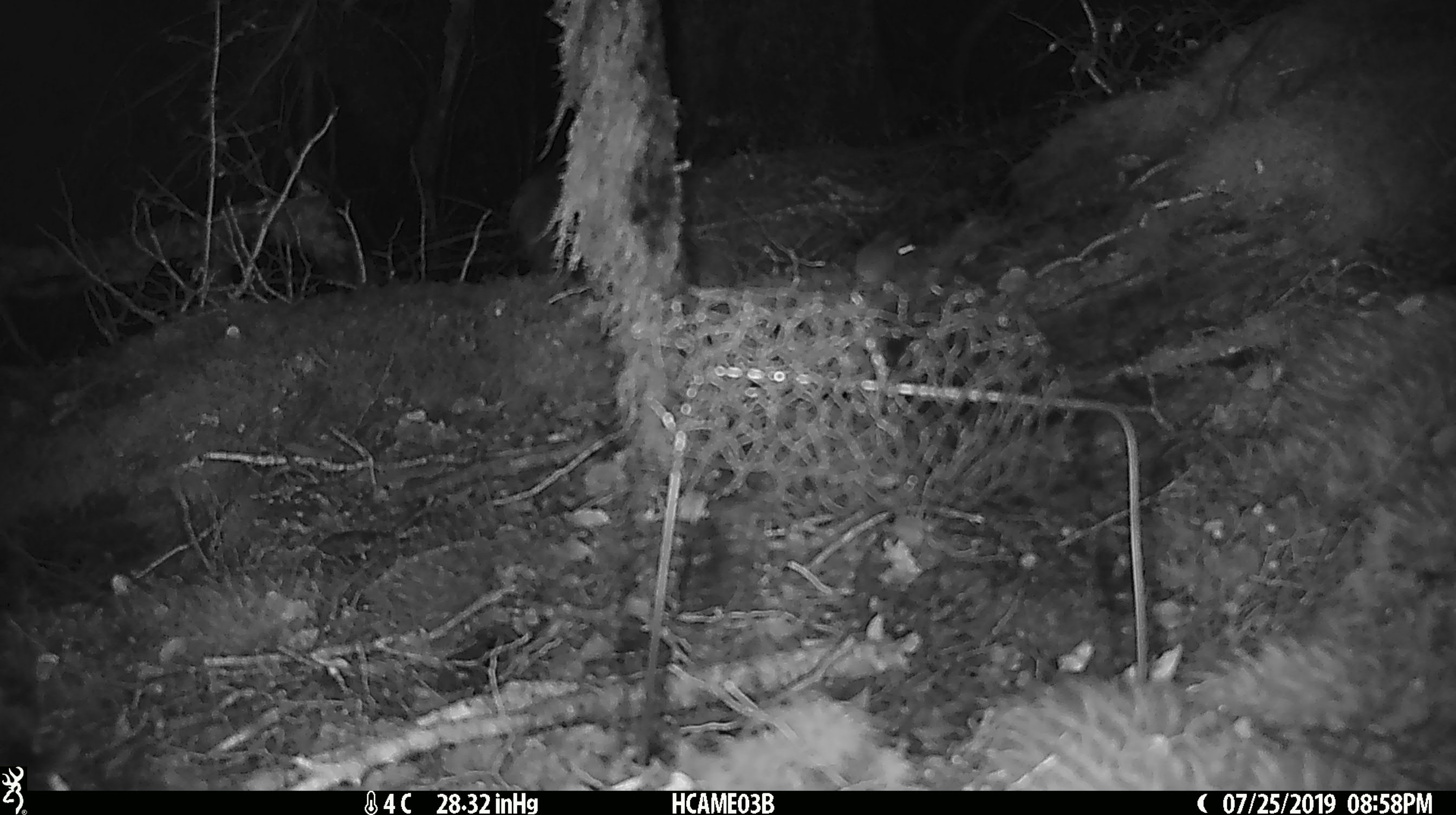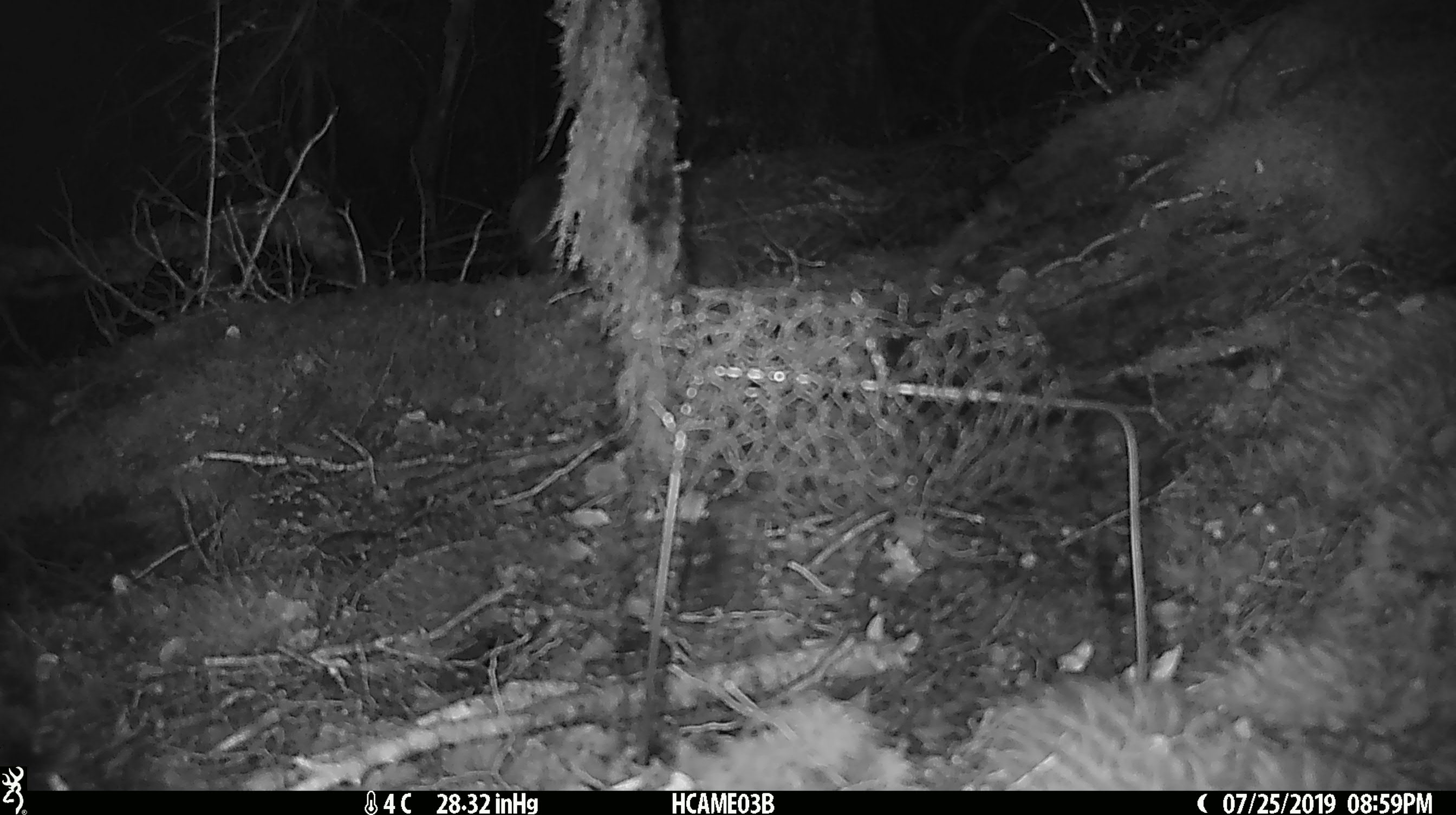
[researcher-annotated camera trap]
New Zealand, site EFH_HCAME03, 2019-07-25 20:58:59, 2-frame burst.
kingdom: Animalia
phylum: Chordata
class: Mammalia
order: Rodentia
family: Muridae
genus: Mus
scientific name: Mus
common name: mouse